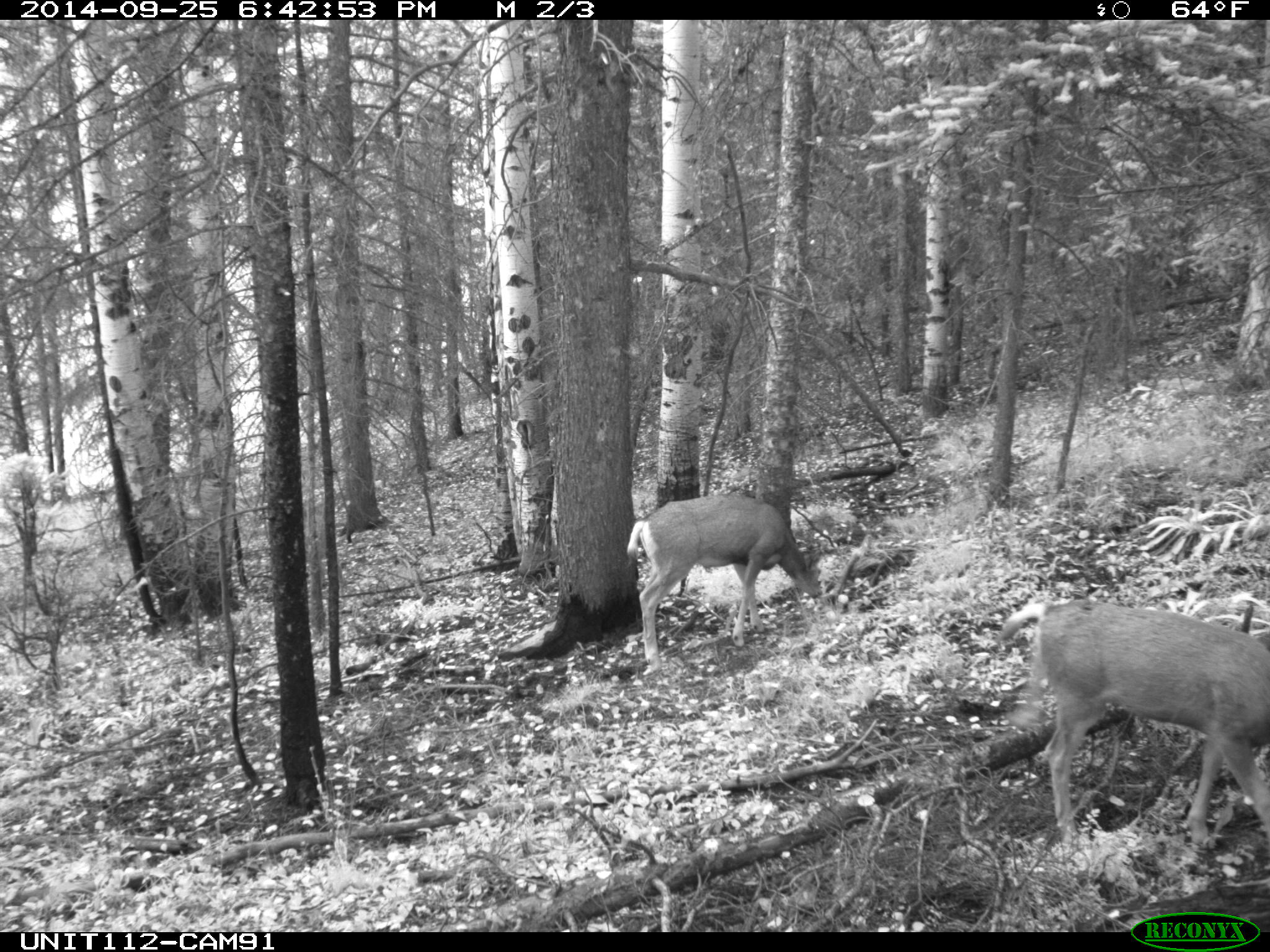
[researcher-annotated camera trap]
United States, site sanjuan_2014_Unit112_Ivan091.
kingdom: Animalia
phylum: Chordata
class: Mammalia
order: Artiodactyla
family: Cervidae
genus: Odocoileus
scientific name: Odocoileus hemionus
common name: mule deer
Odocoileus hemionus (mule deer).